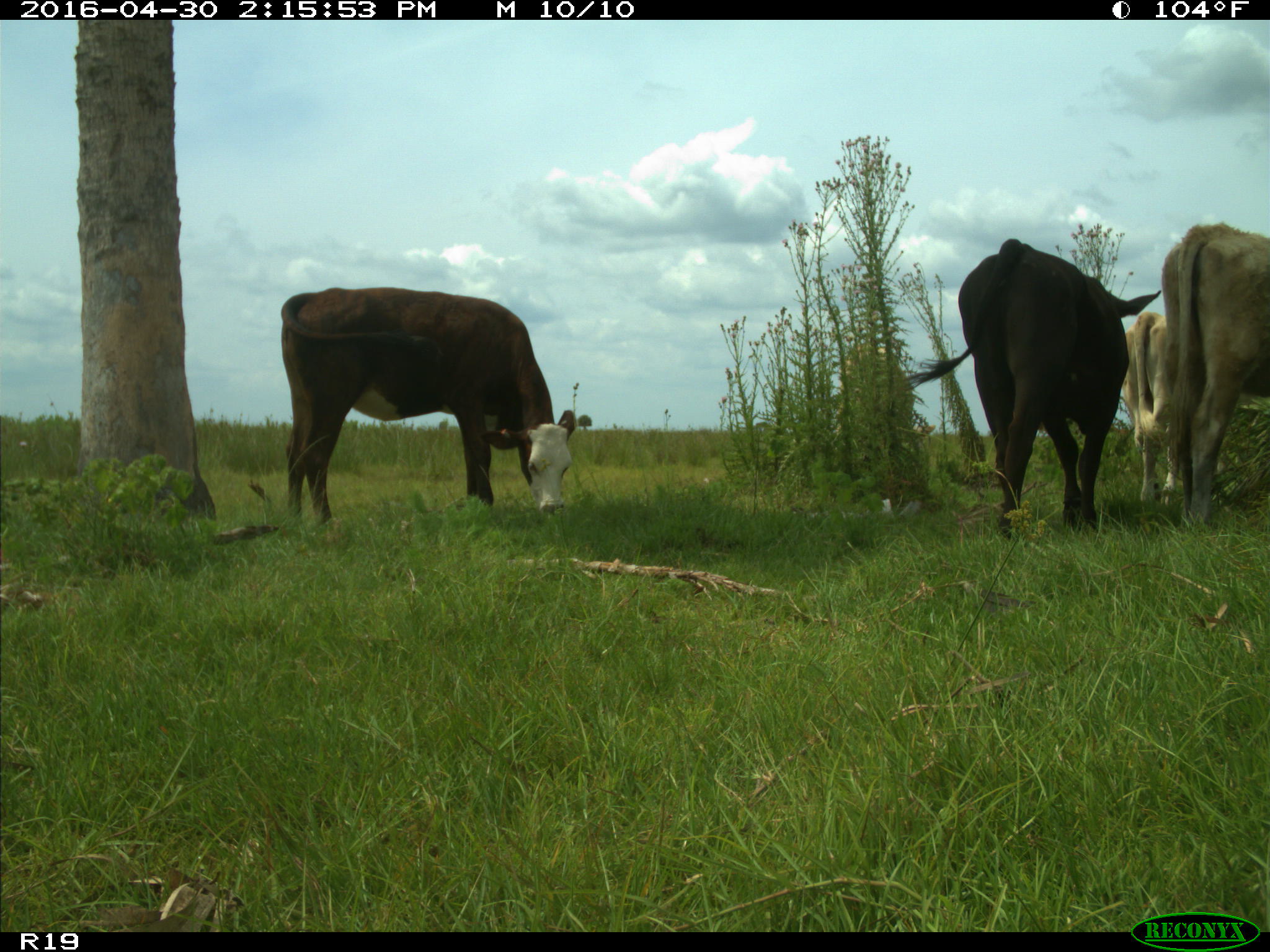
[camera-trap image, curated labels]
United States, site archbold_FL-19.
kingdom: Animalia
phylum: Chordata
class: Mammalia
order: Artiodactyla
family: Bovidae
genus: Bos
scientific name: Bos taurus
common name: domestic cow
Bos taurus (domestic cow).